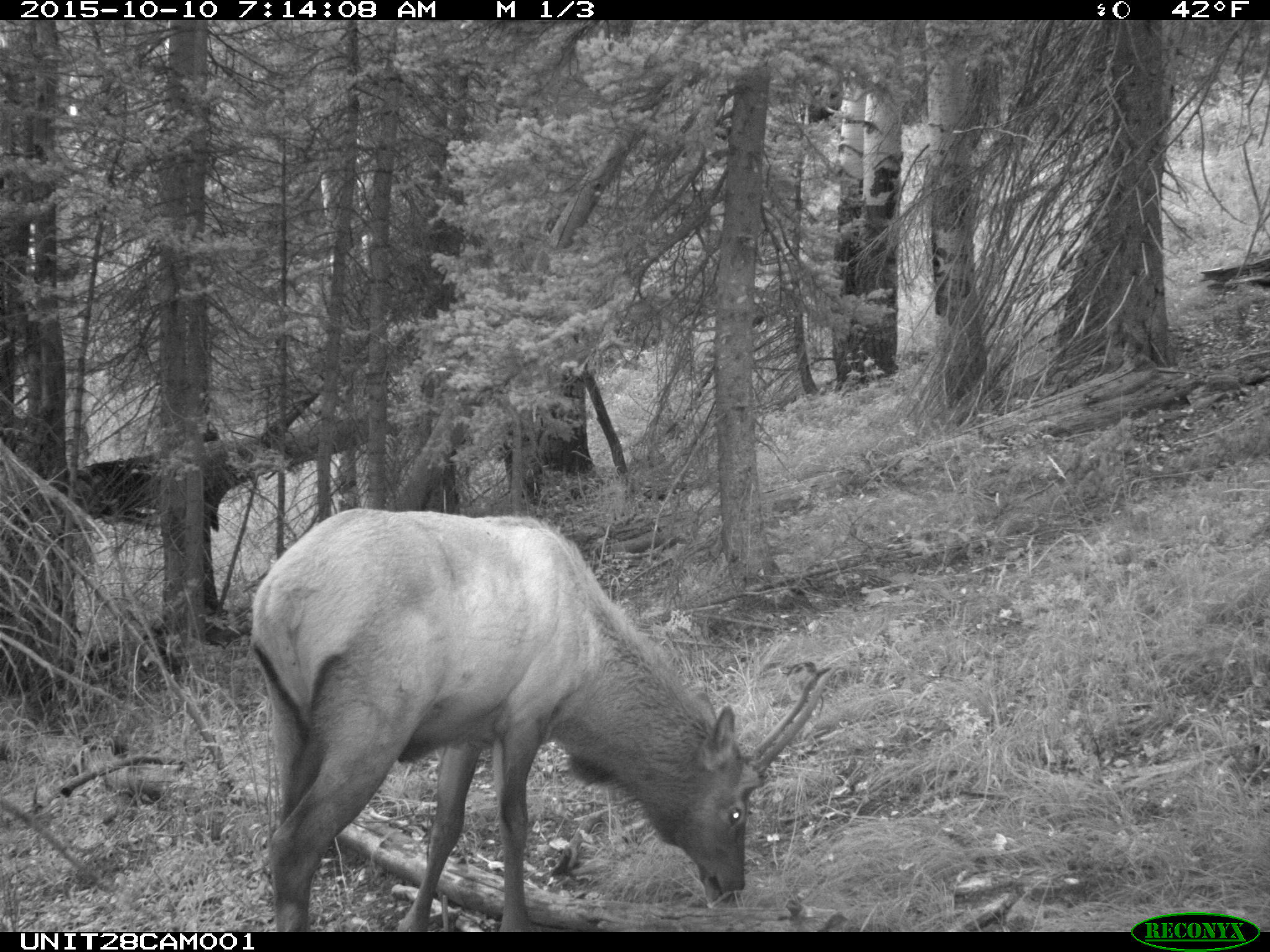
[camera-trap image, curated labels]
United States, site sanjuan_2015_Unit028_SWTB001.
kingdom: Animalia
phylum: Chordata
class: Mammalia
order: Artiodactyla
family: Cervidae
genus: Cervus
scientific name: Cervus elaphus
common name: red deer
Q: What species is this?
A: Cervus elaphus (red deer).